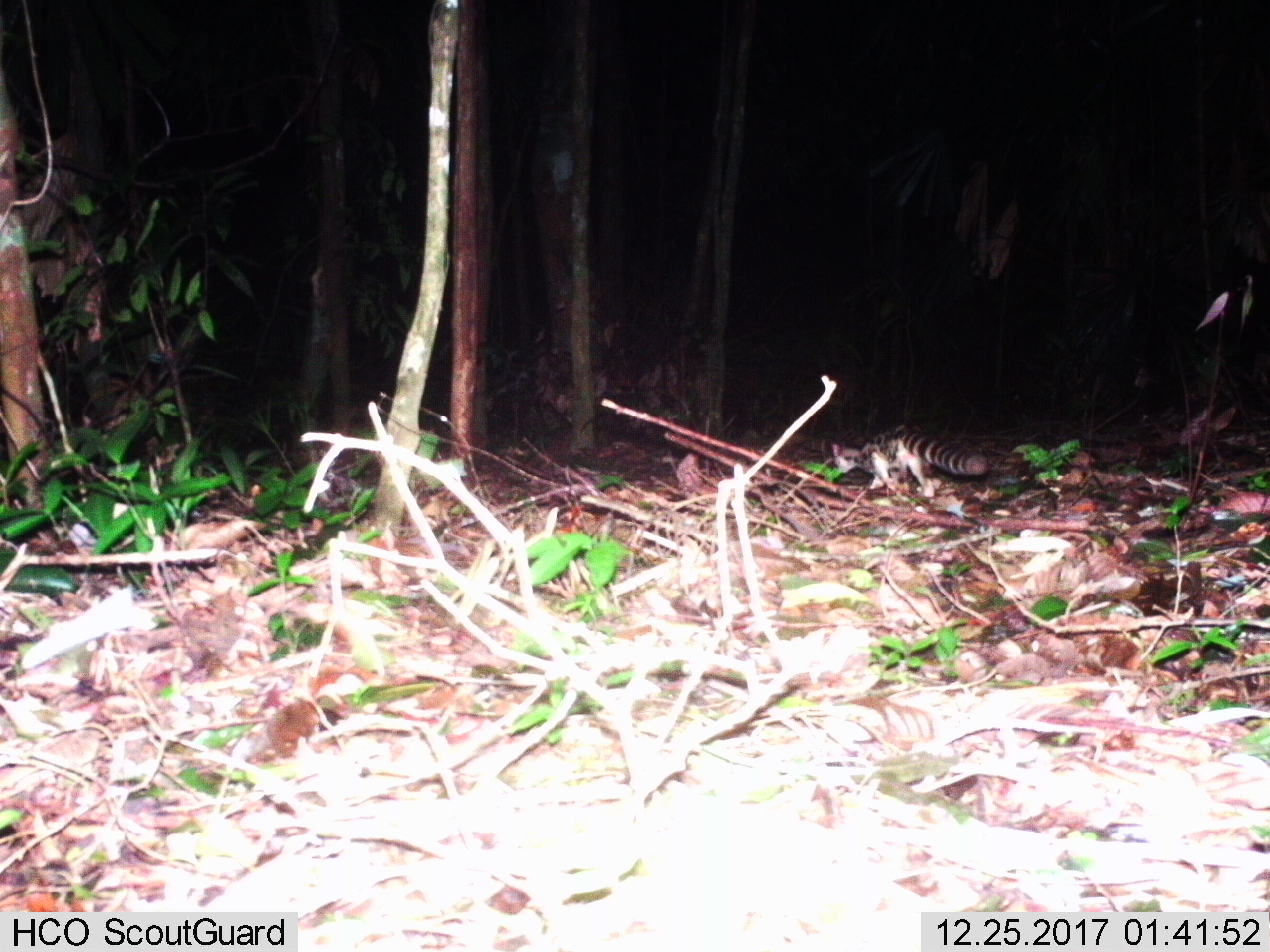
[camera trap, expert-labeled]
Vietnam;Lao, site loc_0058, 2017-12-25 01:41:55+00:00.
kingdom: Animalia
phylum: Chordata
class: Mammalia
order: Carnivora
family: Prionodontidae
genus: Prionodon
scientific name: Prionodon pardicolor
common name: spotted linsang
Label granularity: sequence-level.